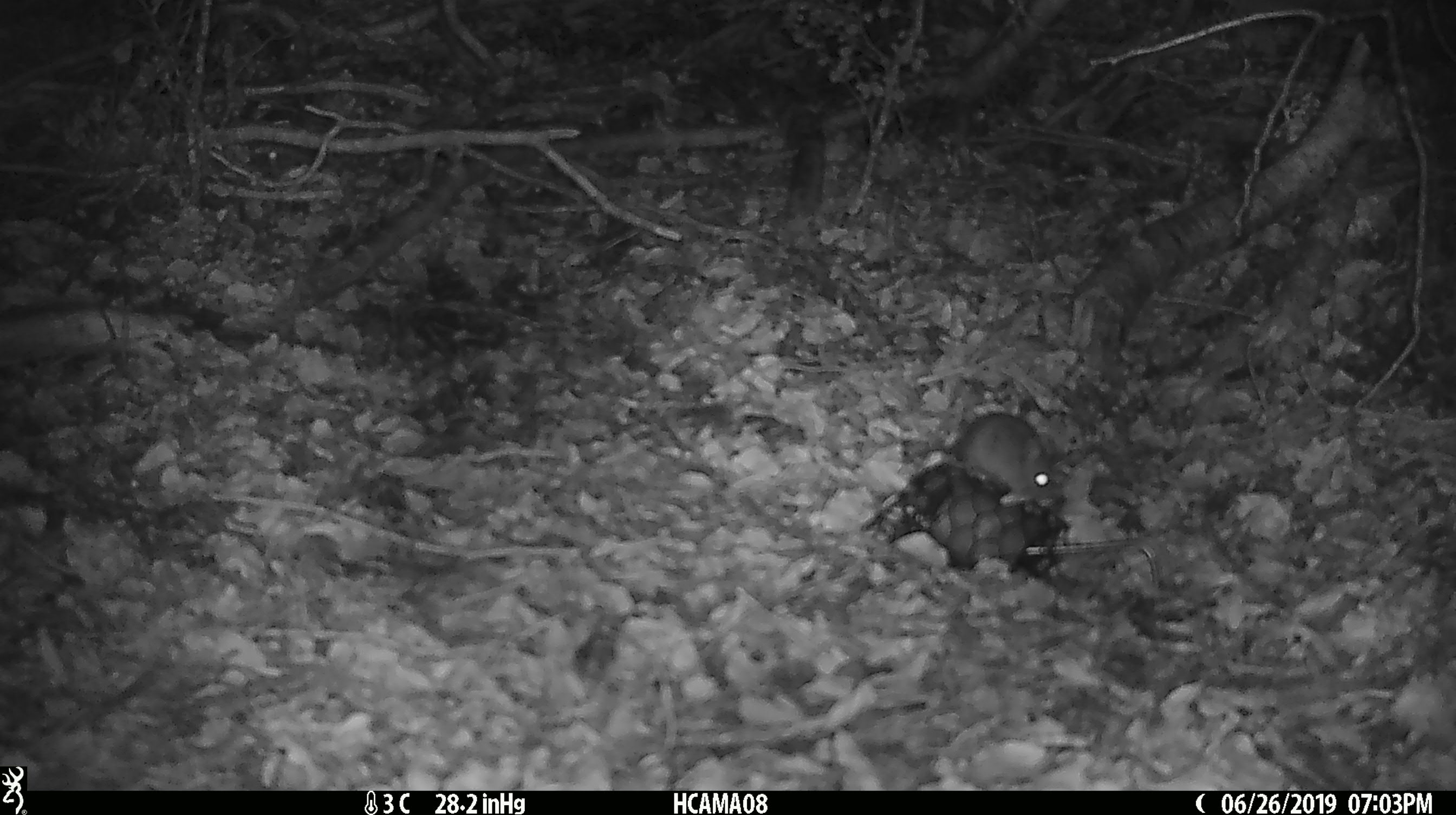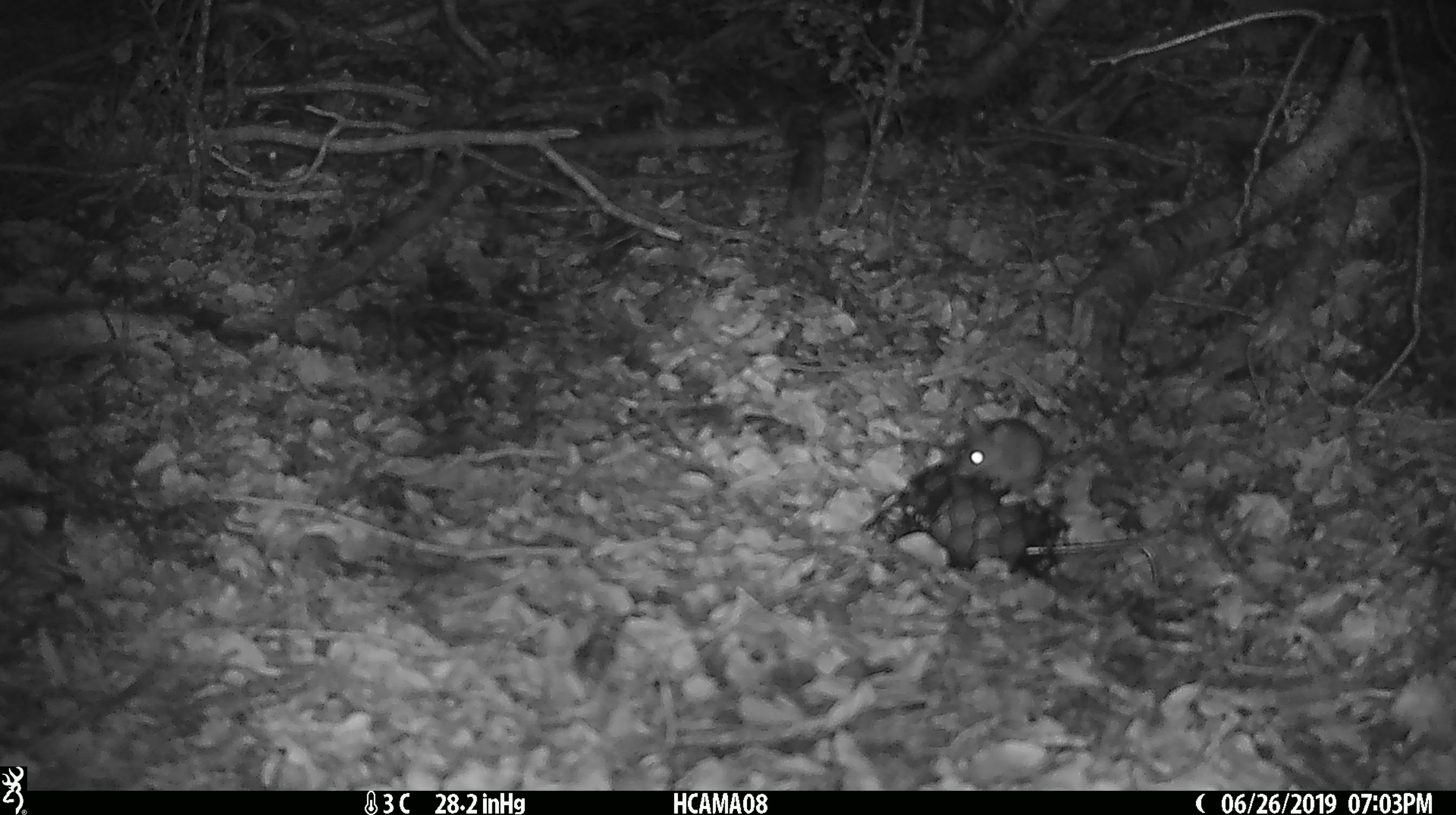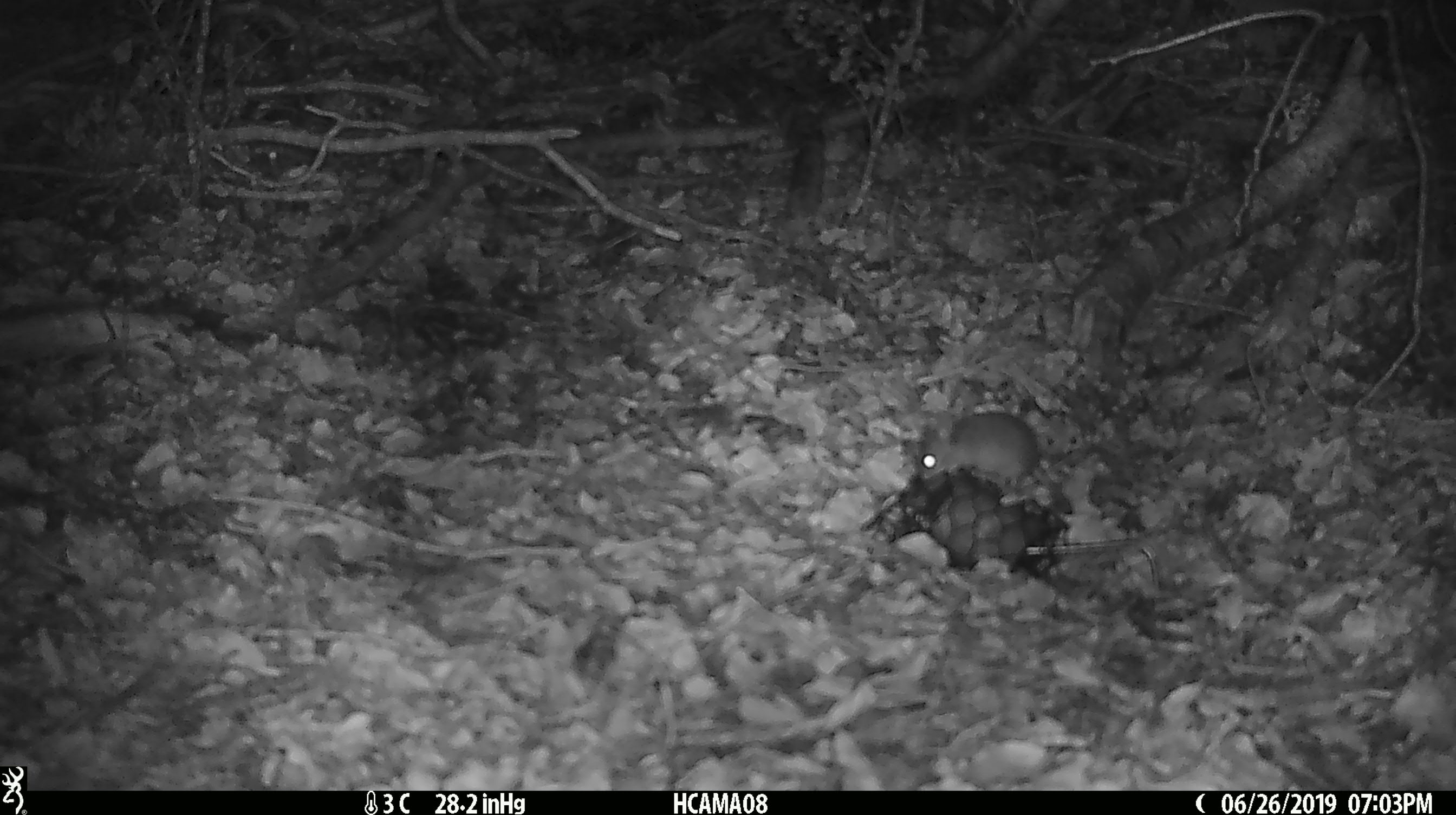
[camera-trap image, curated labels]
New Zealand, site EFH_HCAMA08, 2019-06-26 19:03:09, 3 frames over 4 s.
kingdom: Animalia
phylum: Chordata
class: Mammalia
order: Rodentia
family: Muridae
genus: Mus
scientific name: Mus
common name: mouse